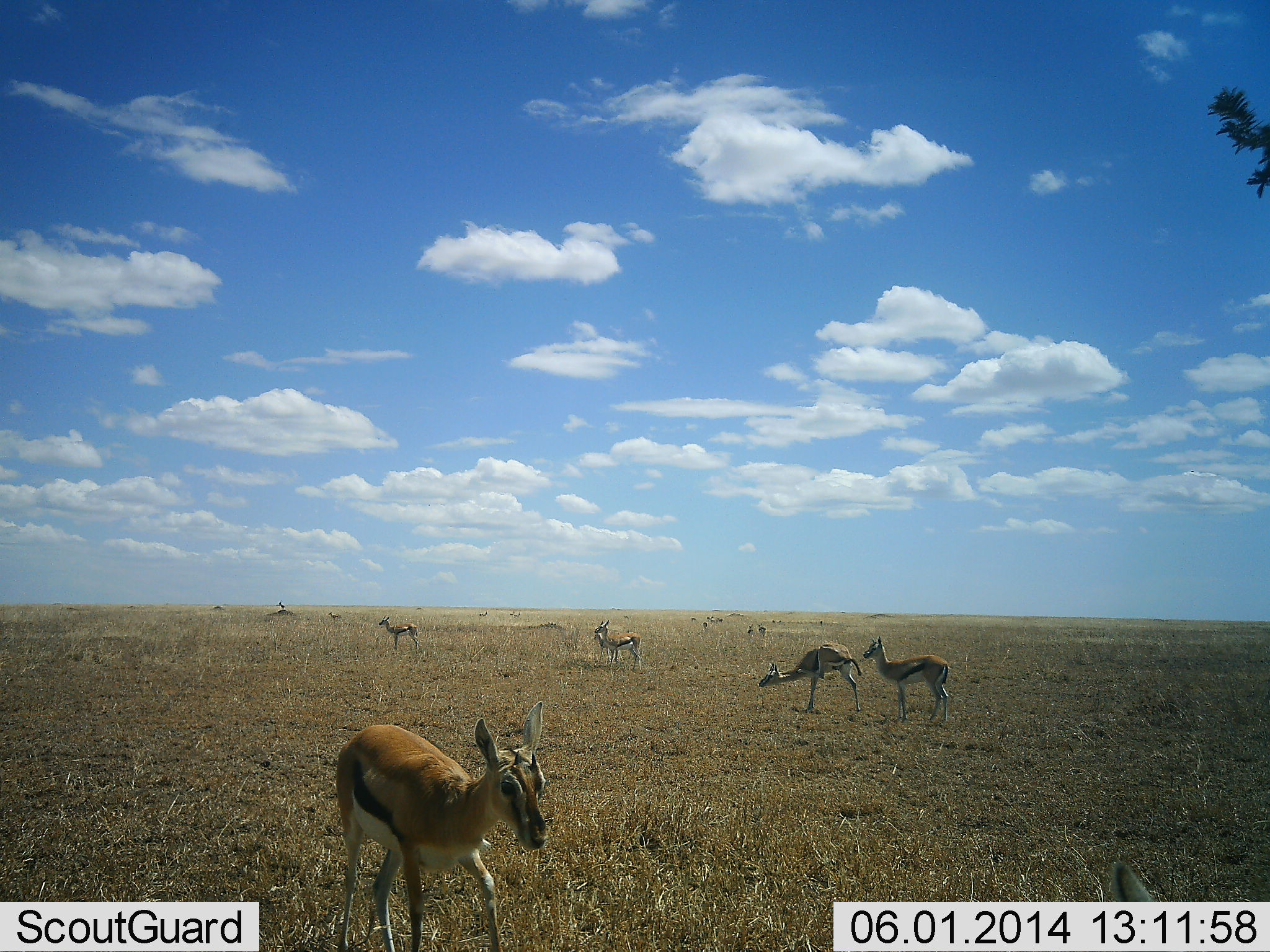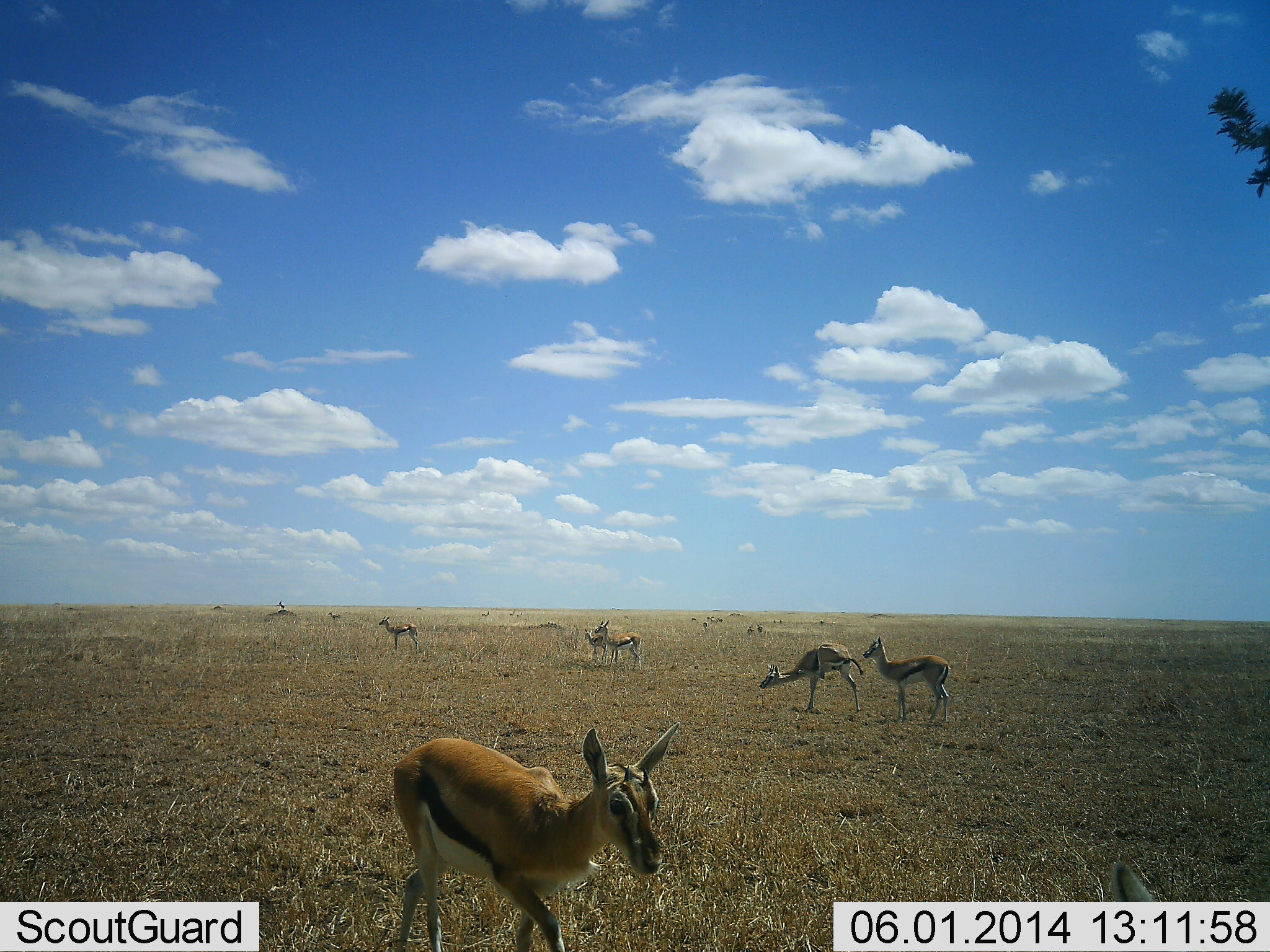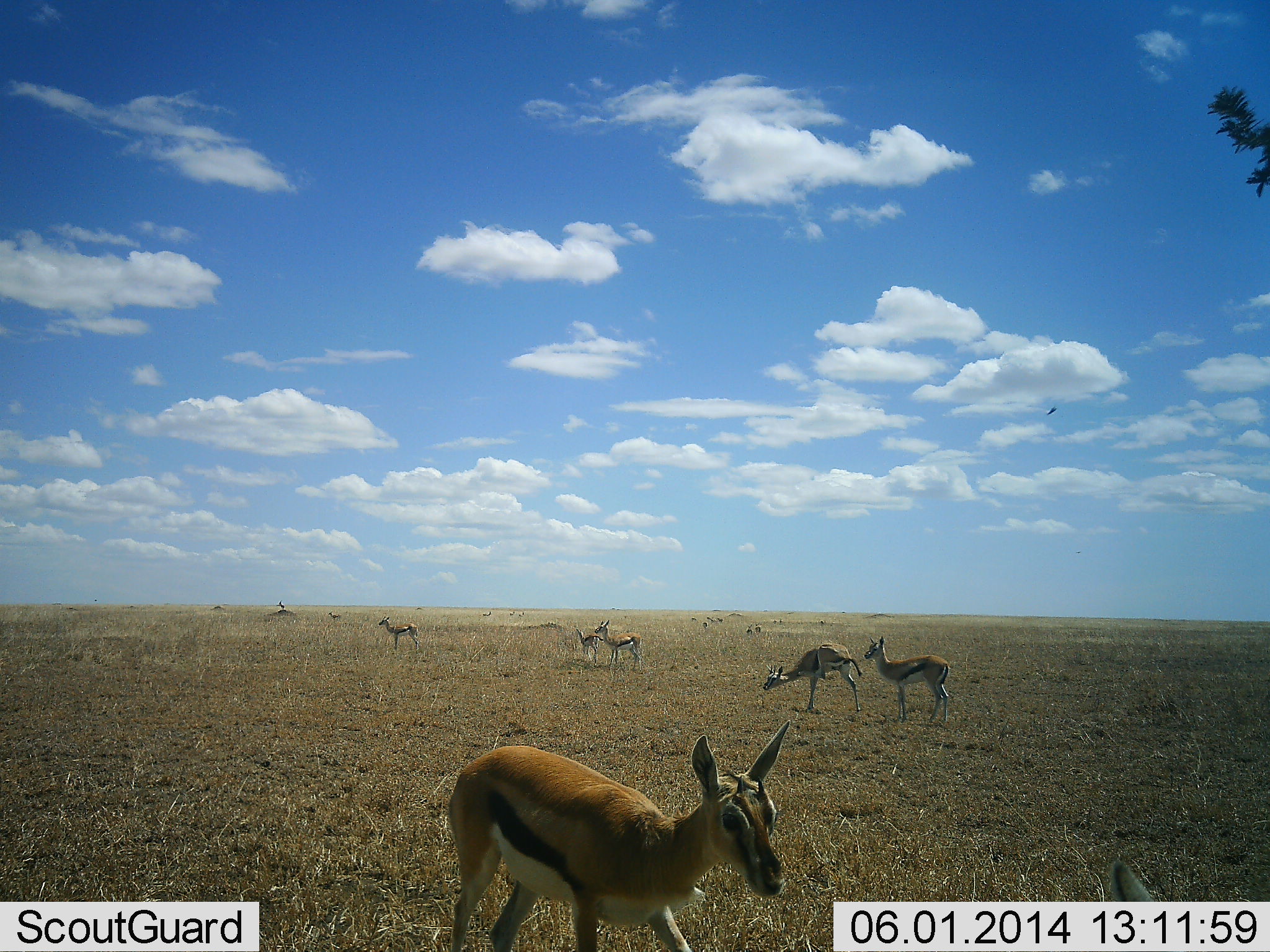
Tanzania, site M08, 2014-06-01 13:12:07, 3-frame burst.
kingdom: Animalia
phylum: Chordata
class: Mammalia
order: Artiodactyla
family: Bovidae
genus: Eudorcas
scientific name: Eudorcas thomsonii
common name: thomson's gazelle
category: gazellethomsons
Gazellethomsons (thomson's gazelle) (Eudorcas thomsonii), count 7. Behavior (volunteer vote fractions): standing 81%, resting 6%, moving 56%, interacting 3%. Young present (vote fraction): 34%. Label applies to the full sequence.